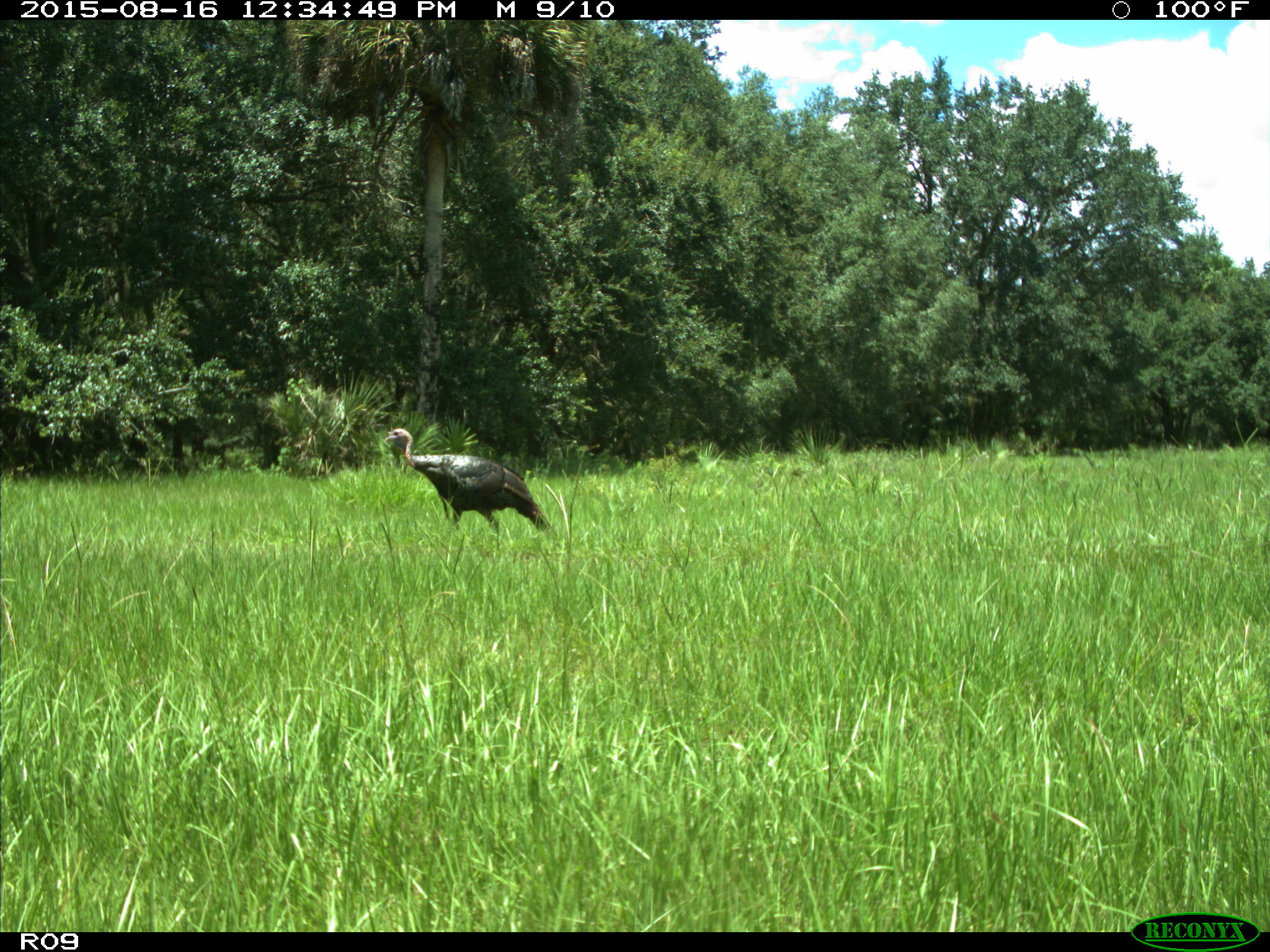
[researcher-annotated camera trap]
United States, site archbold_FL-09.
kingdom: Animalia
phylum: Chordata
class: Aves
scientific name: Aves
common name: birds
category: unidentified bird